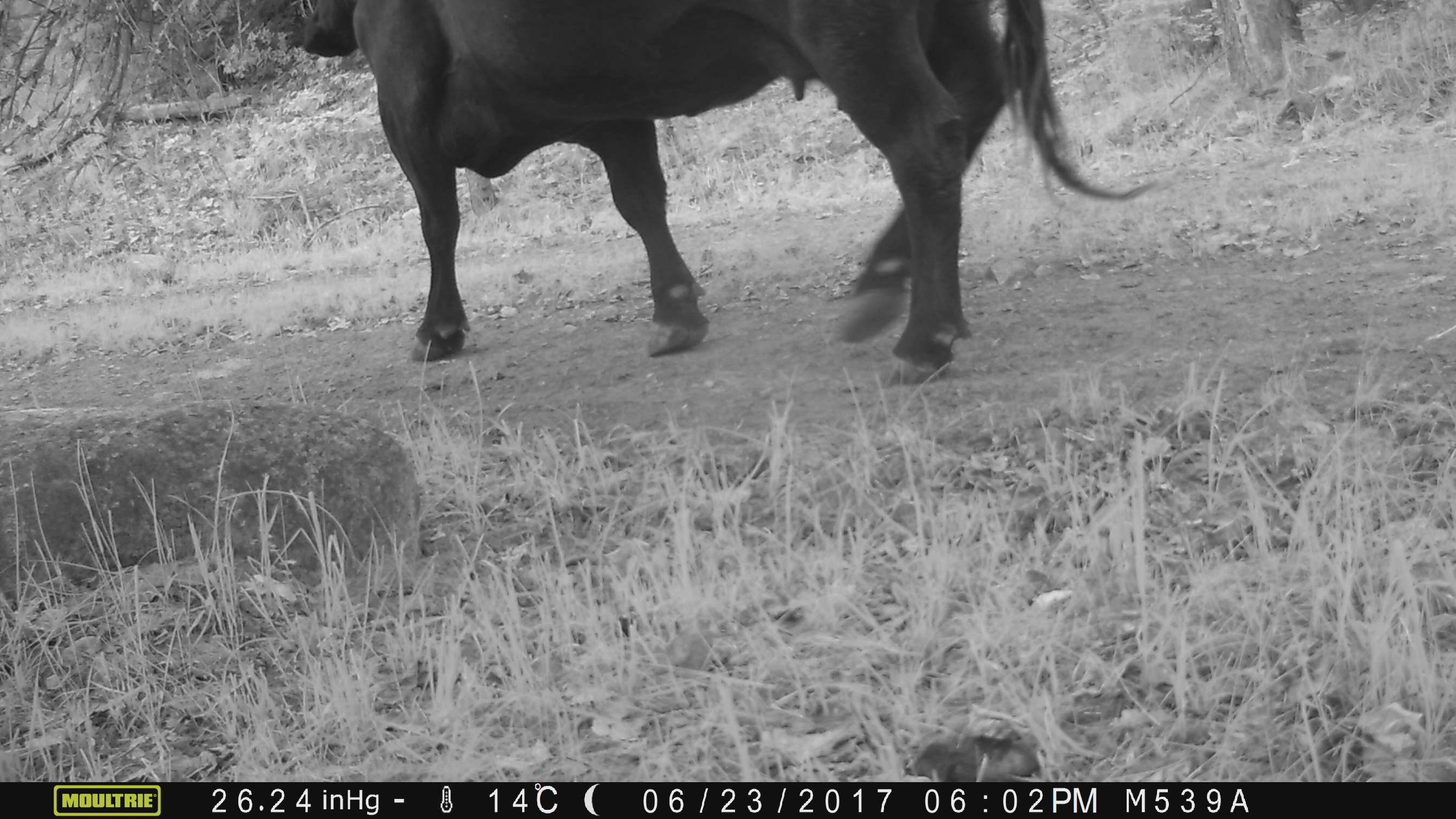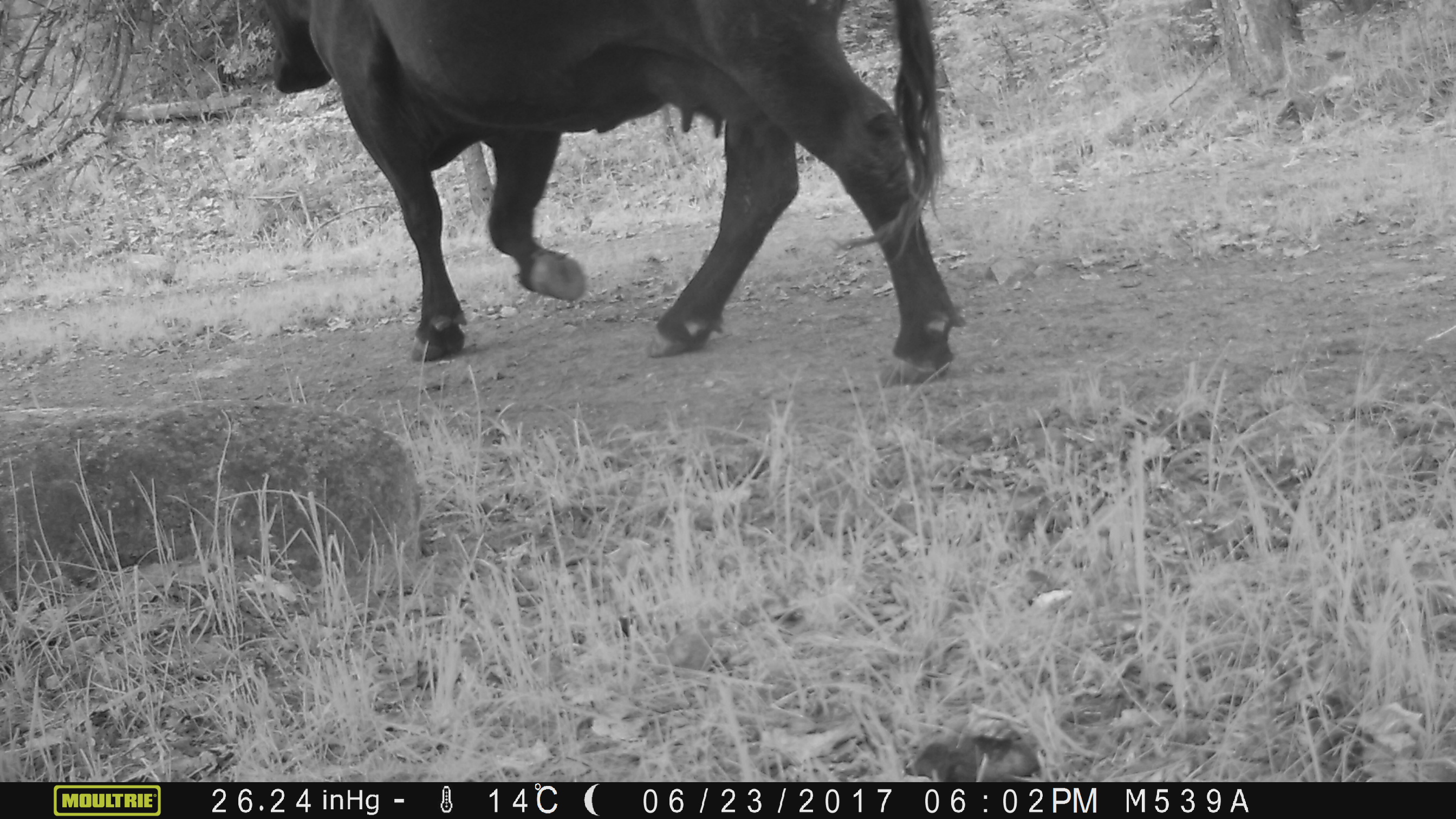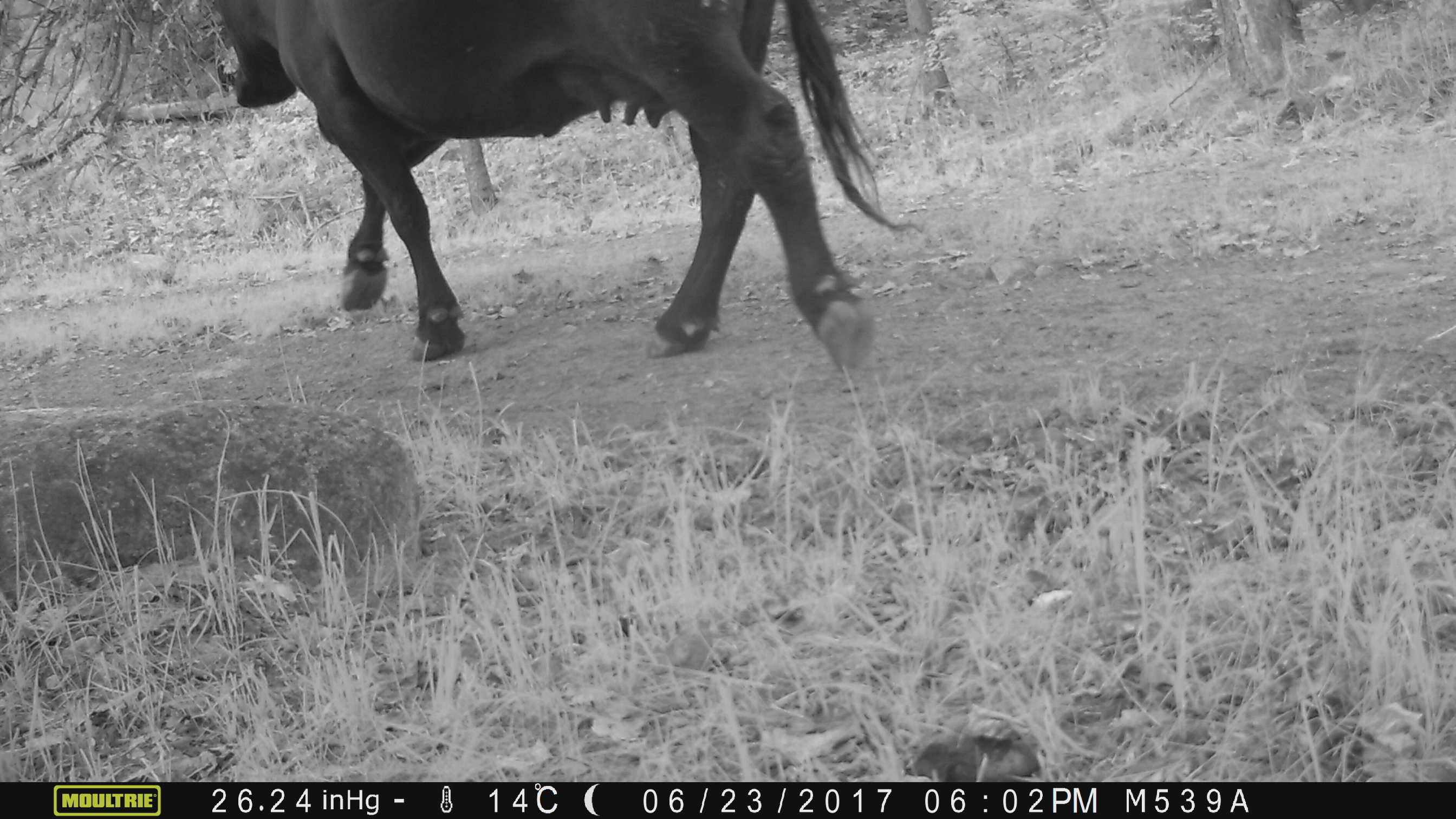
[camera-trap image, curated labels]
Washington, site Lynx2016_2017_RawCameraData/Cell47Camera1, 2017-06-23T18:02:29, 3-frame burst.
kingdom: Animalia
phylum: Chordata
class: Mammalia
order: Artiodactyla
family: Bovidae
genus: Bos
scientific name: Bos taurus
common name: domestic cattle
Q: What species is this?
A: Domestic cattle (Bos taurus).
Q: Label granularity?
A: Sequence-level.